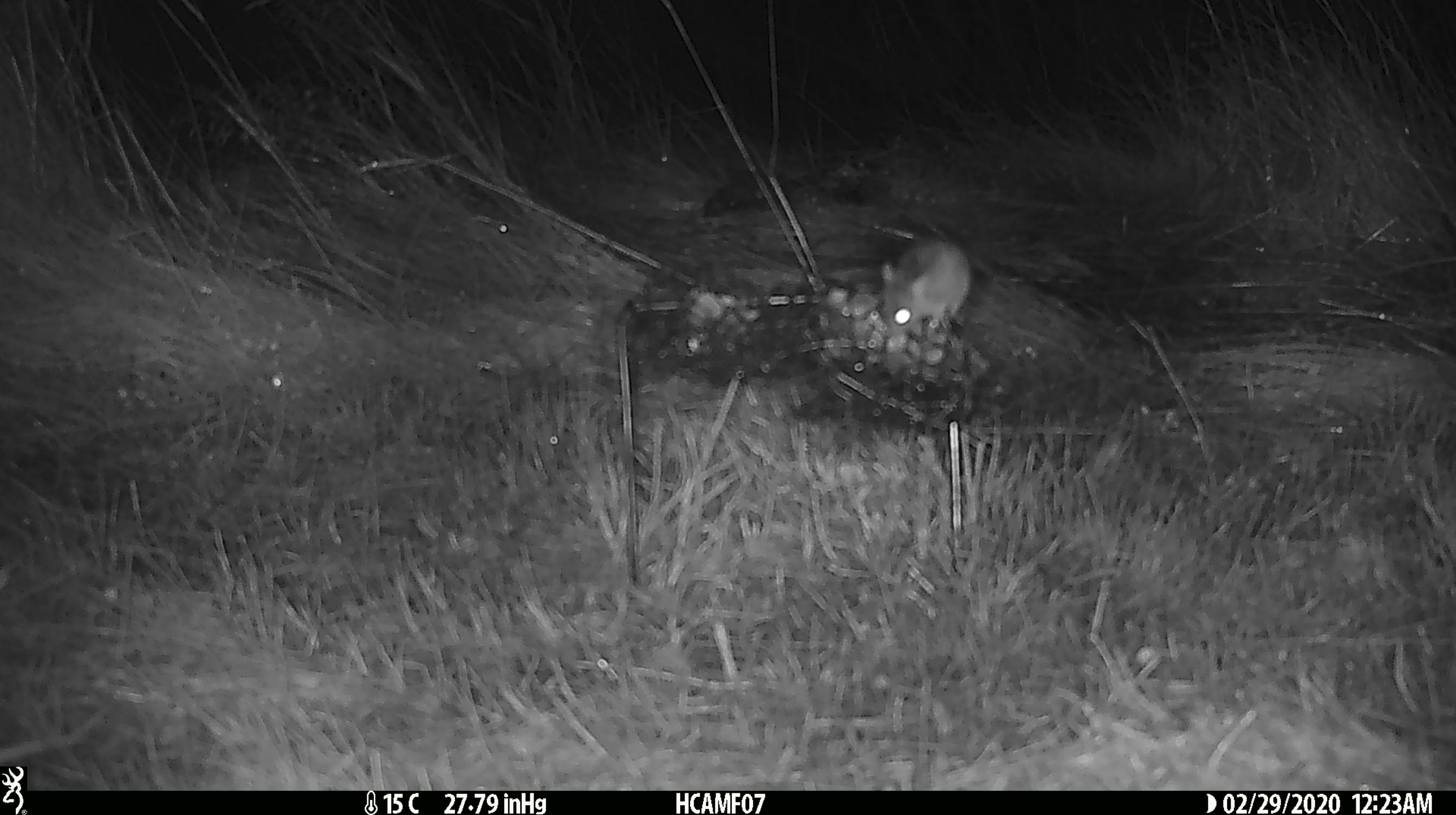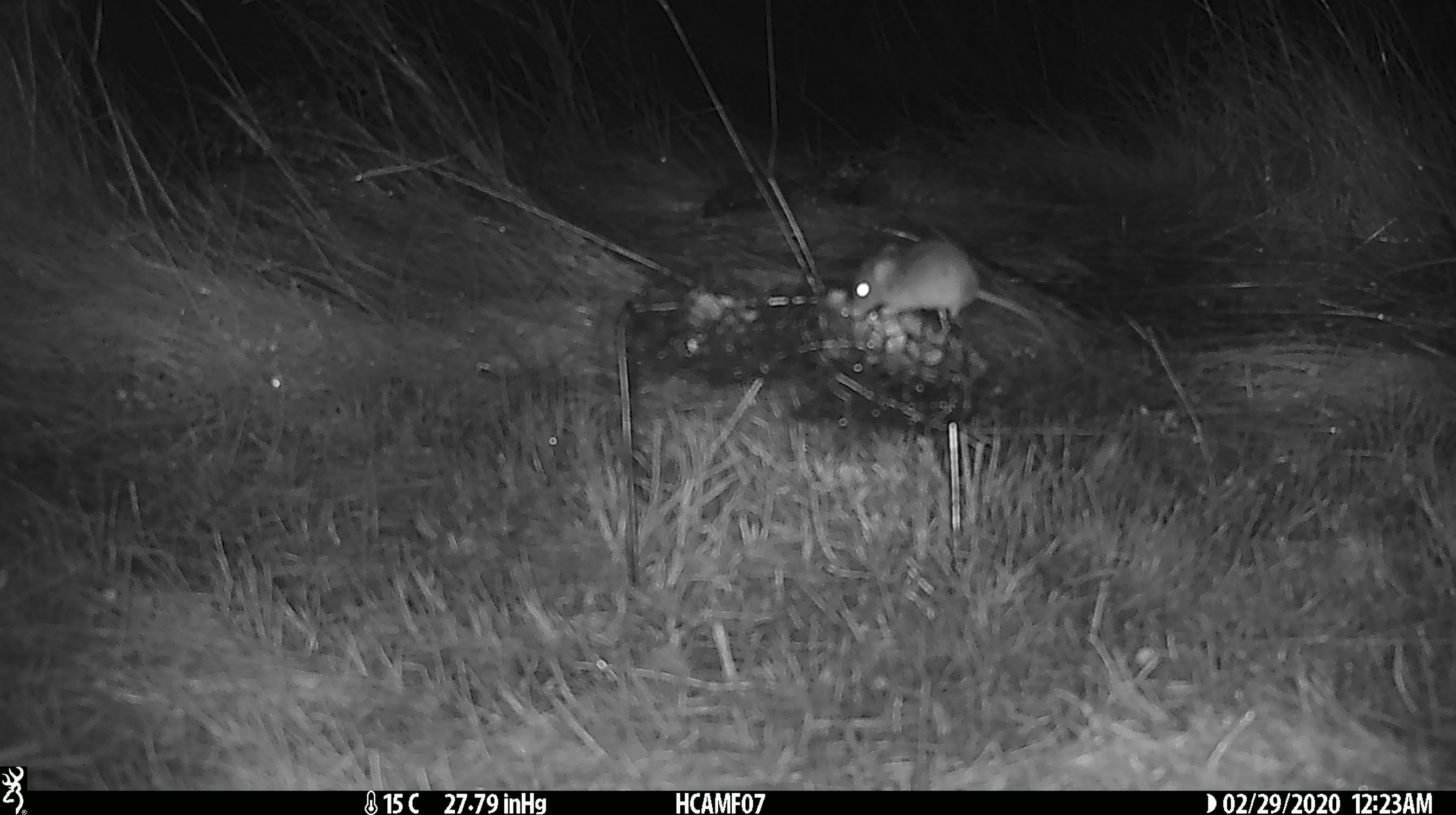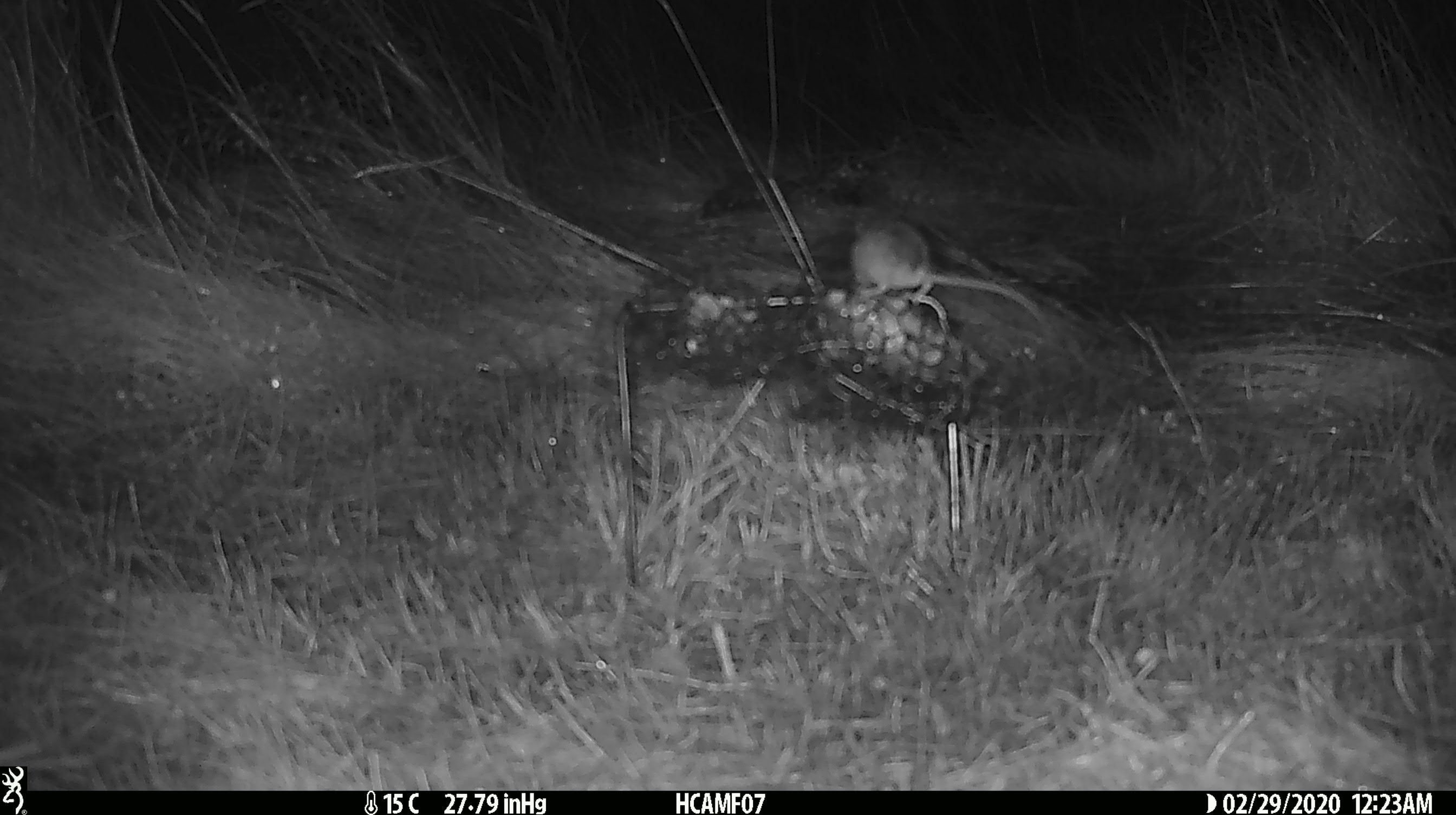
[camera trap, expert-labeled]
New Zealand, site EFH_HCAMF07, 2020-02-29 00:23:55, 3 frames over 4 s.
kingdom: Animalia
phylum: Chordata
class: Mammalia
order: Rodentia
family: Muridae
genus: Mus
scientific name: Mus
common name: mouse